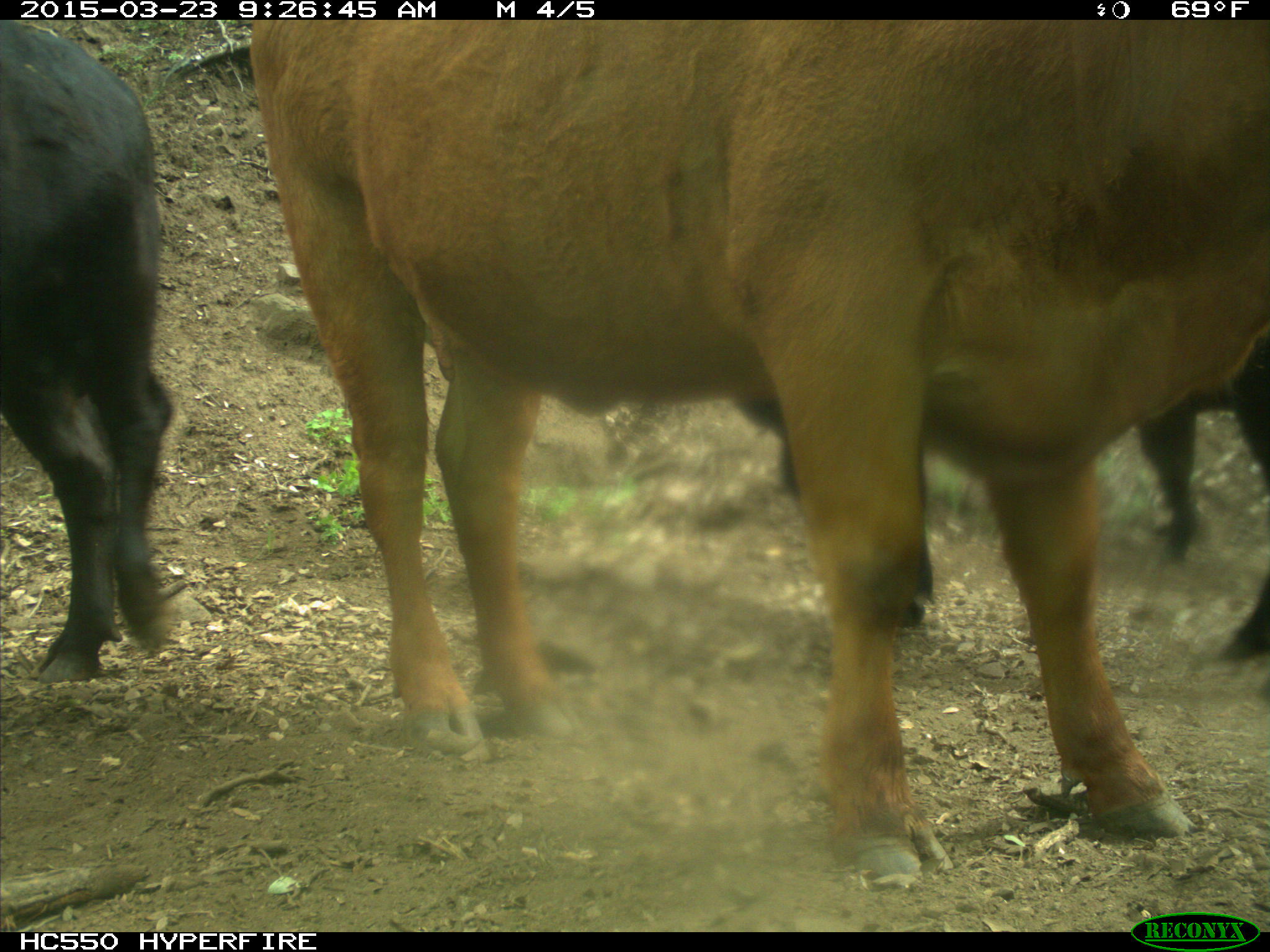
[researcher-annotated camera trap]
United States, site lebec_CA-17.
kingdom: Animalia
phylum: Chordata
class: Mammalia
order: Artiodactyla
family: Bovidae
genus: Bos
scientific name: Bos taurus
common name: domestic cow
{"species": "Bos taurus (domestic cow)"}